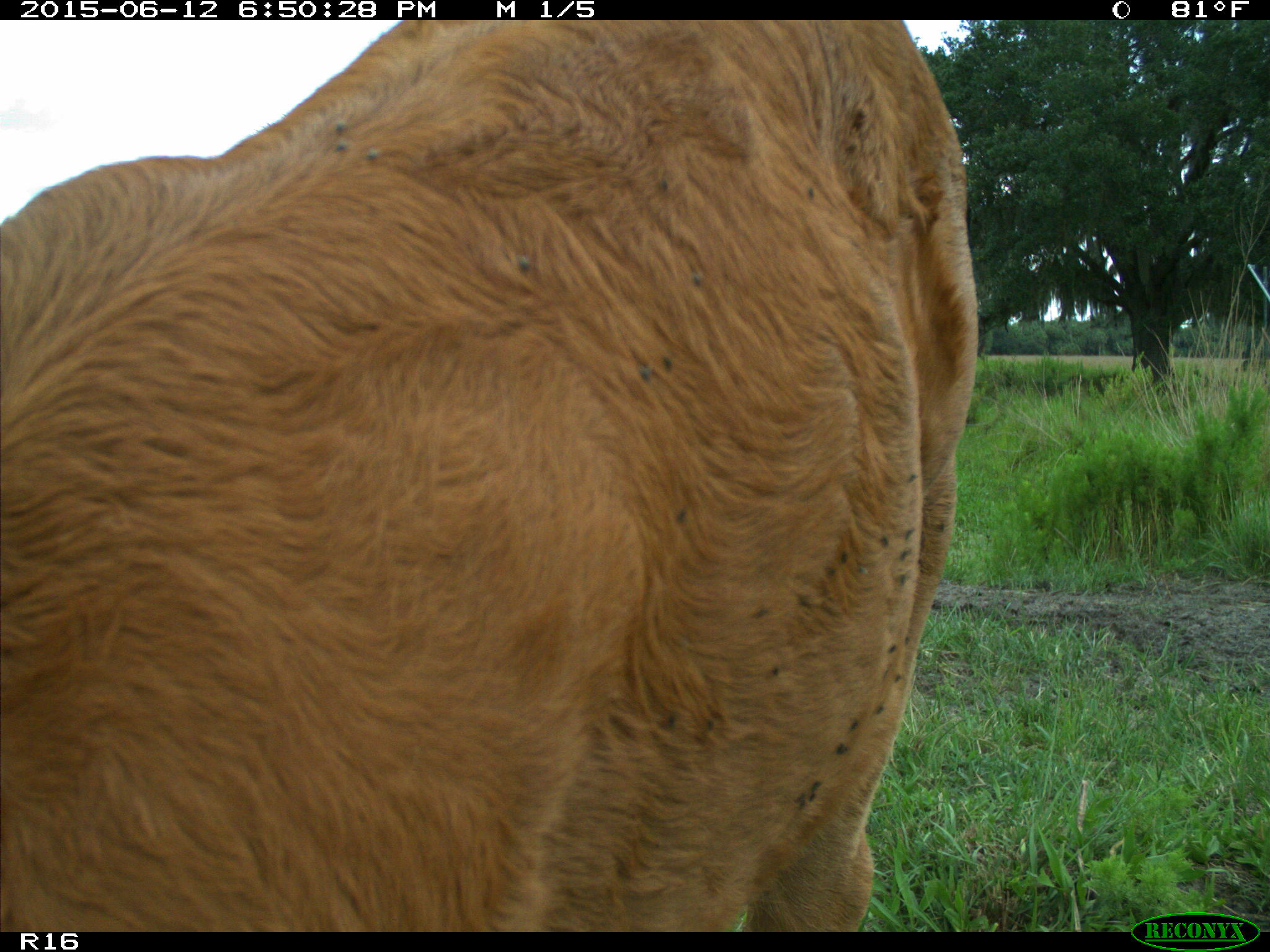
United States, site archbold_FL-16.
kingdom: Animalia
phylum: Chordata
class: Mammalia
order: Artiodactyla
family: Bovidae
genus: Bos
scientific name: Bos taurus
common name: domestic cow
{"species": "Bos taurus (domestic cow)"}